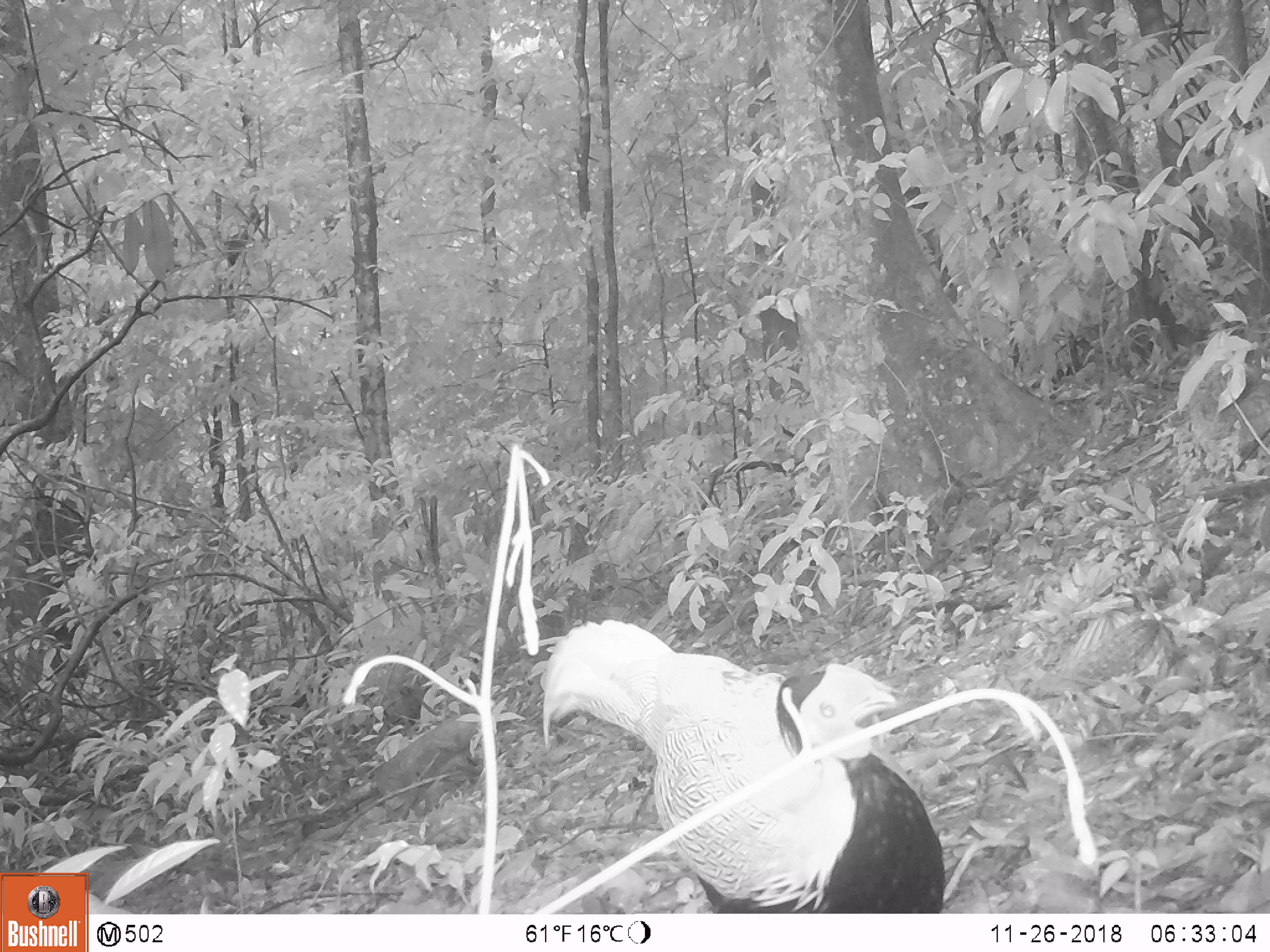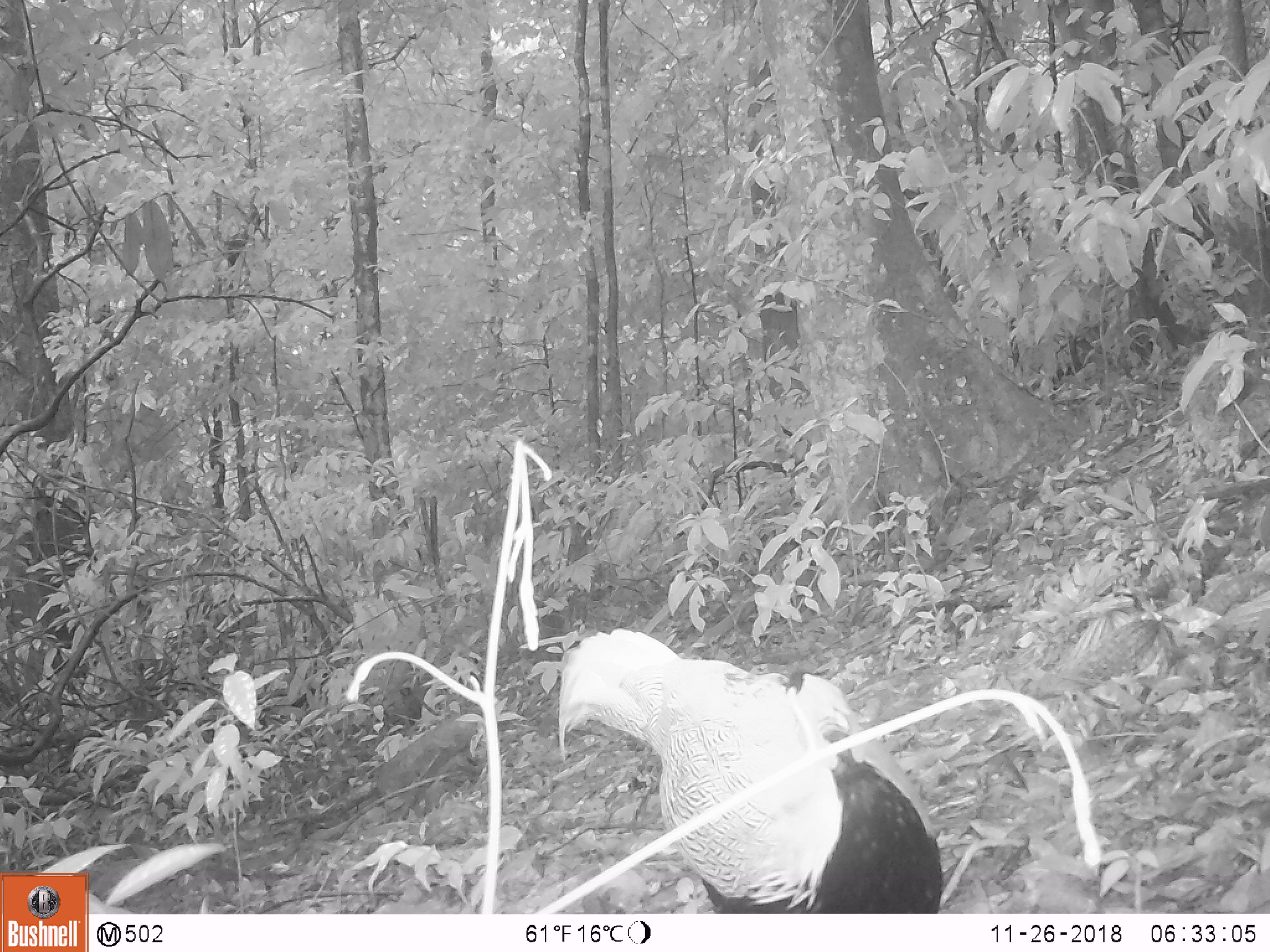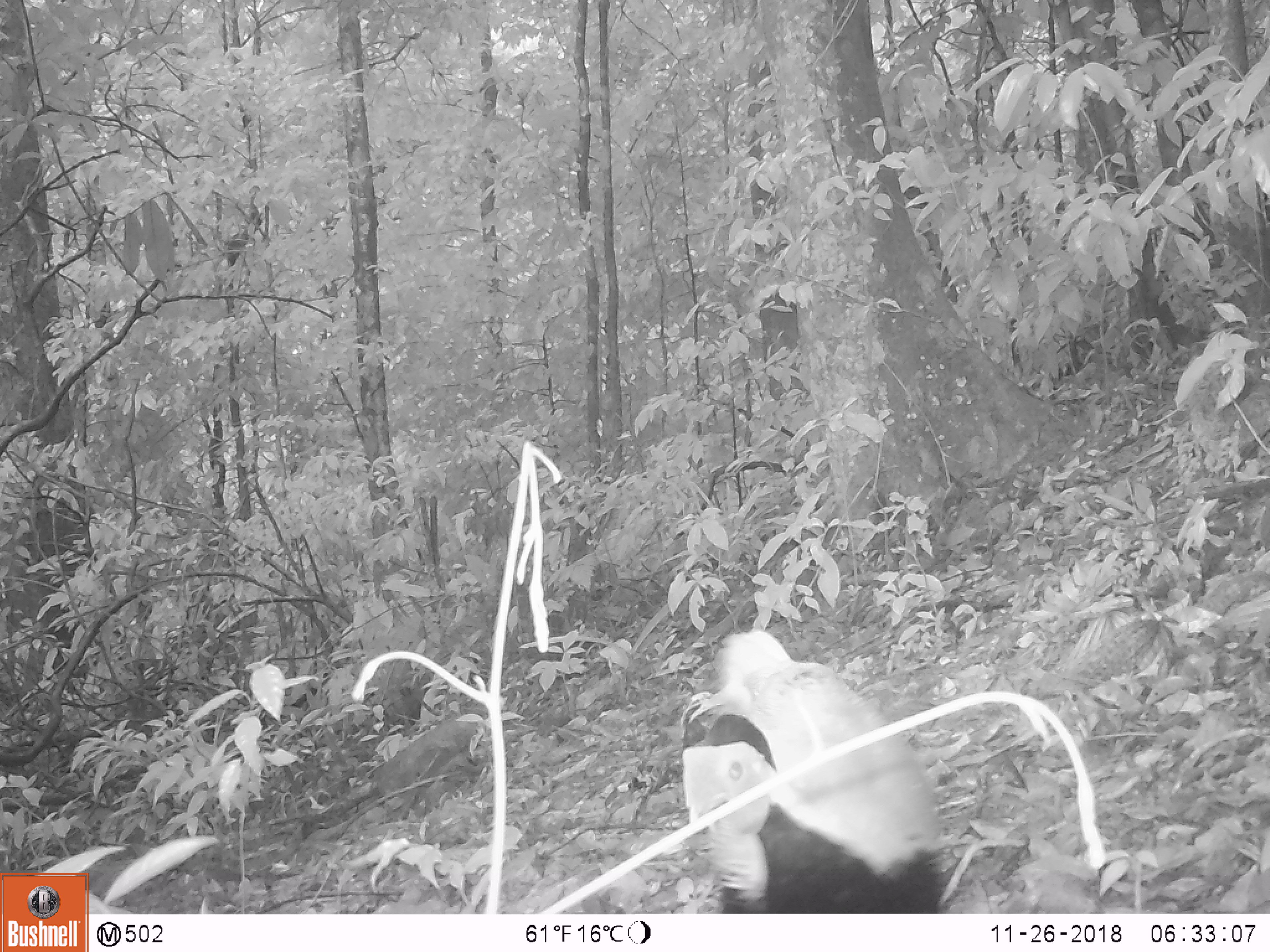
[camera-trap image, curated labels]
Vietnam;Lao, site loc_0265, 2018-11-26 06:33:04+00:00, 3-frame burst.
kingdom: Animalia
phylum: Chordata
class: Aves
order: Galliformes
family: Phasianidae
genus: Lophura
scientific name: Lophura nycthemera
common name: silver pheasant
Silver pheasant (Lophura nycthemera). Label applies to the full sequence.